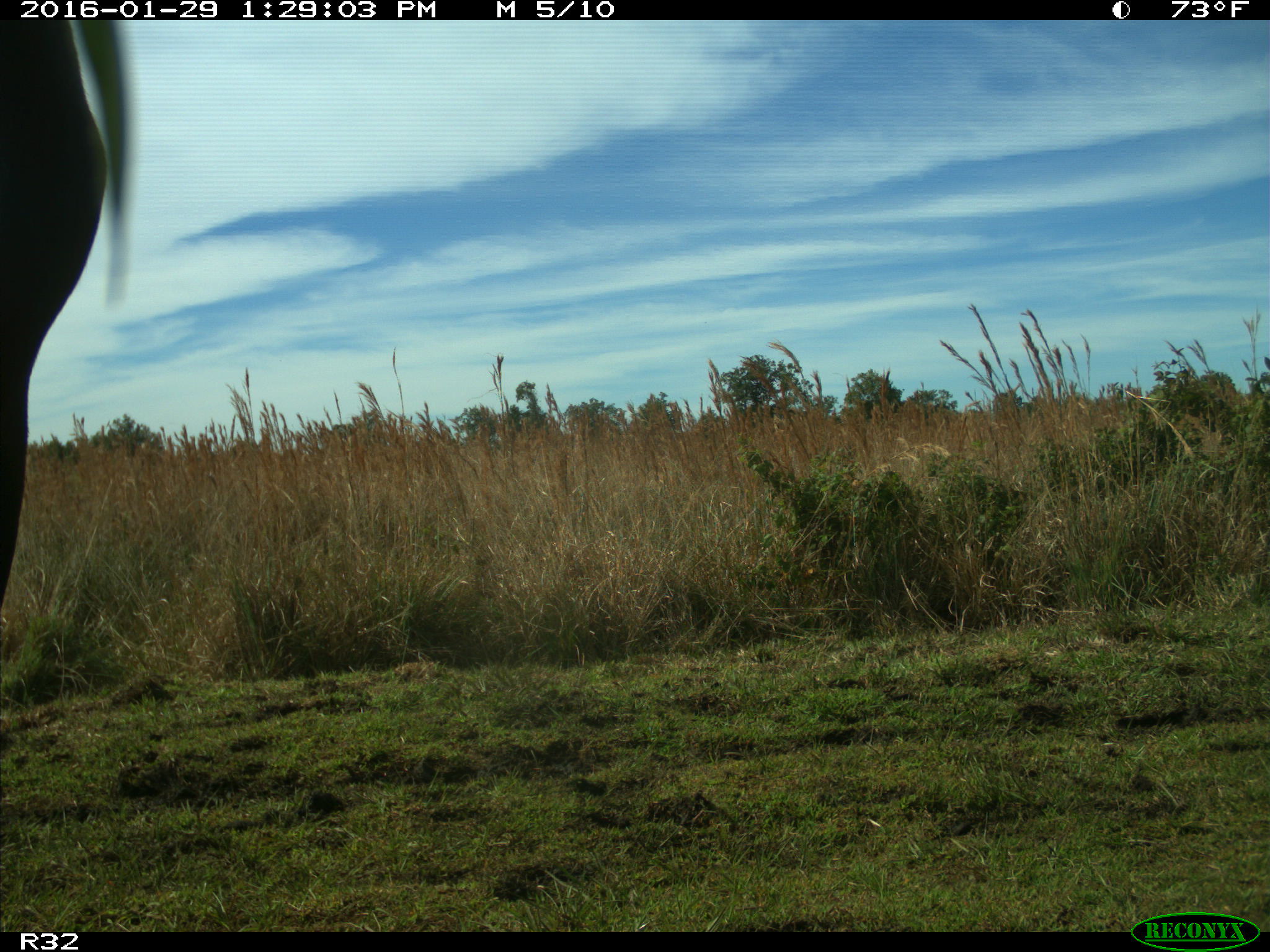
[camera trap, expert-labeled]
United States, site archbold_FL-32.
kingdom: Animalia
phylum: Chordata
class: Mammalia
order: Artiodactyla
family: Bovidae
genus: Bos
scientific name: Bos taurus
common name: domestic cow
Bos taurus (domestic cow).